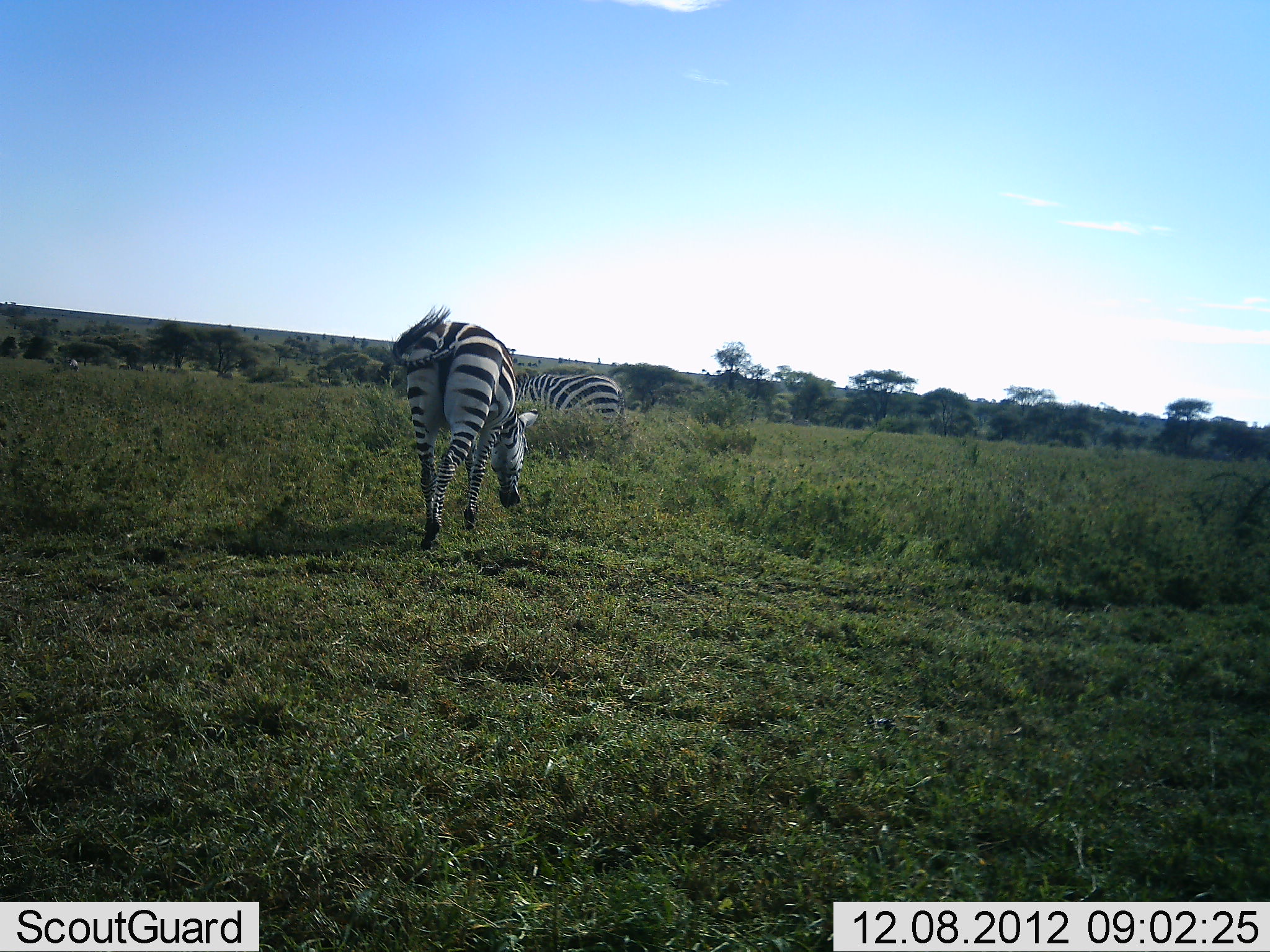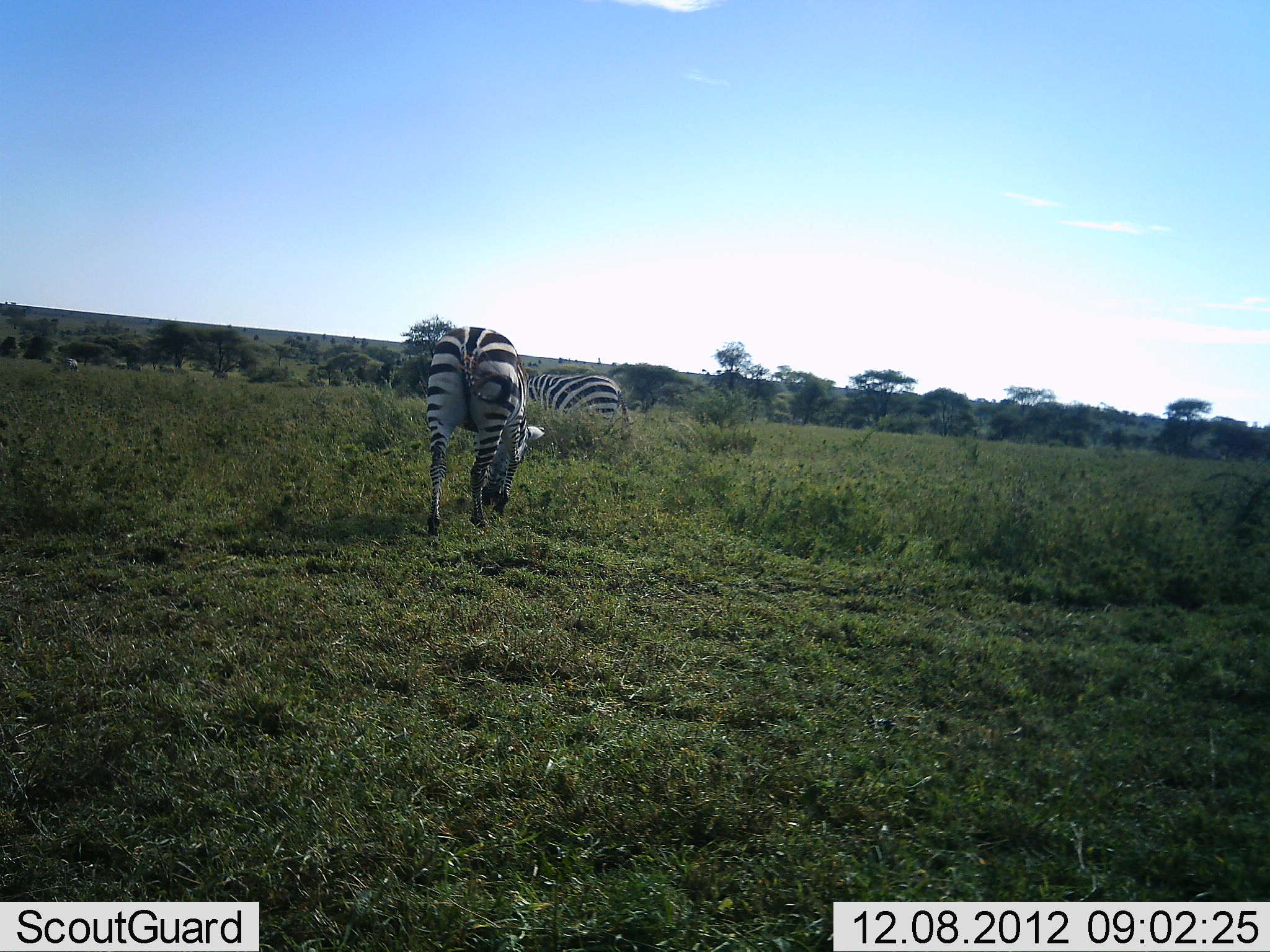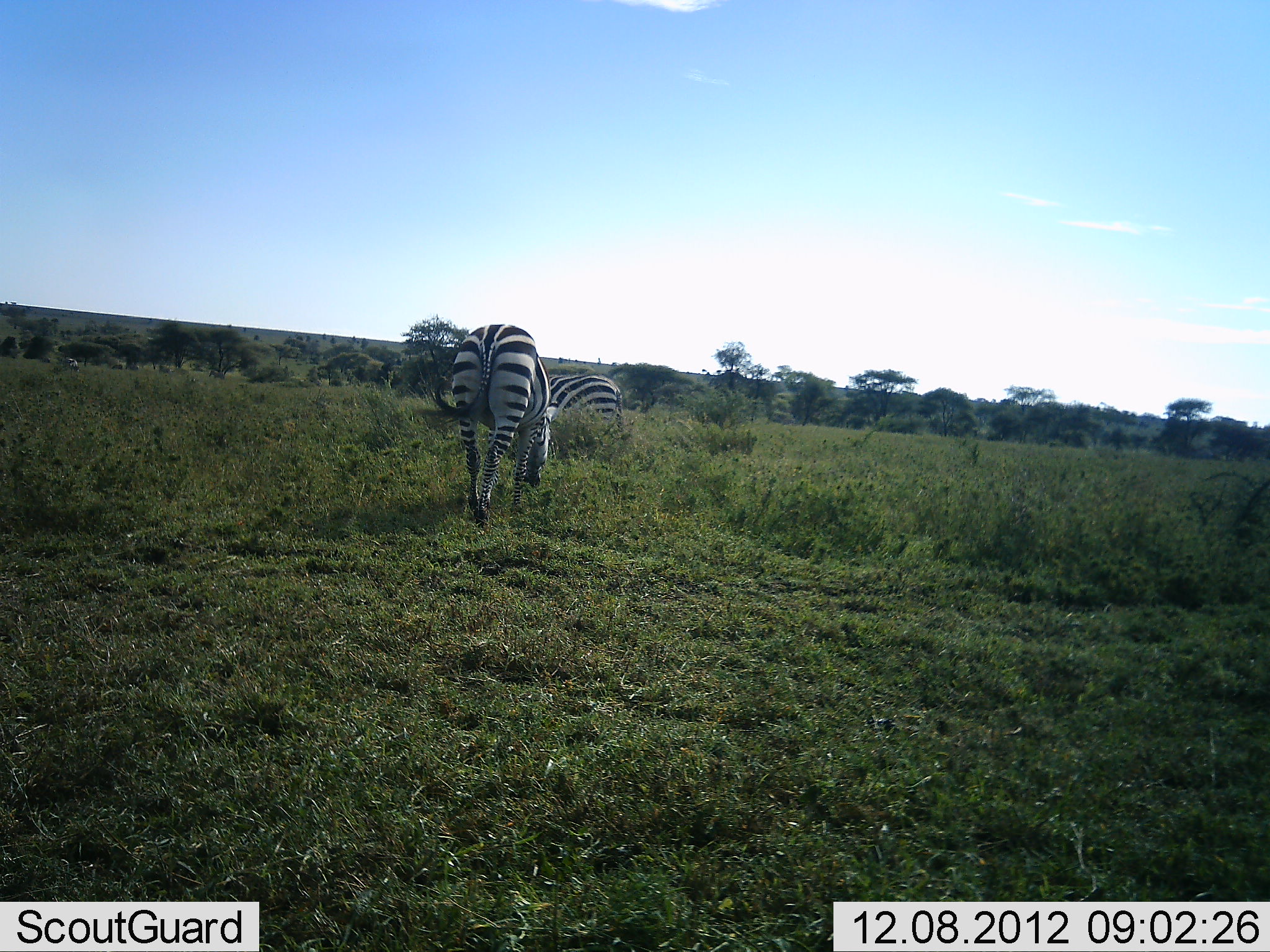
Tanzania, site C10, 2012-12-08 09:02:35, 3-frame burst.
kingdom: Animalia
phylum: Chordata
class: Mammalia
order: Perissodactyla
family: Equidae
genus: Equus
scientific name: Equus quagga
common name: plains zebra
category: zebra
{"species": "zebra (plains zebra) (Equus quagga)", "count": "2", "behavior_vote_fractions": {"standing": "27%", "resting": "4%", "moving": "42%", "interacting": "0%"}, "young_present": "0%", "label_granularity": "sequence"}